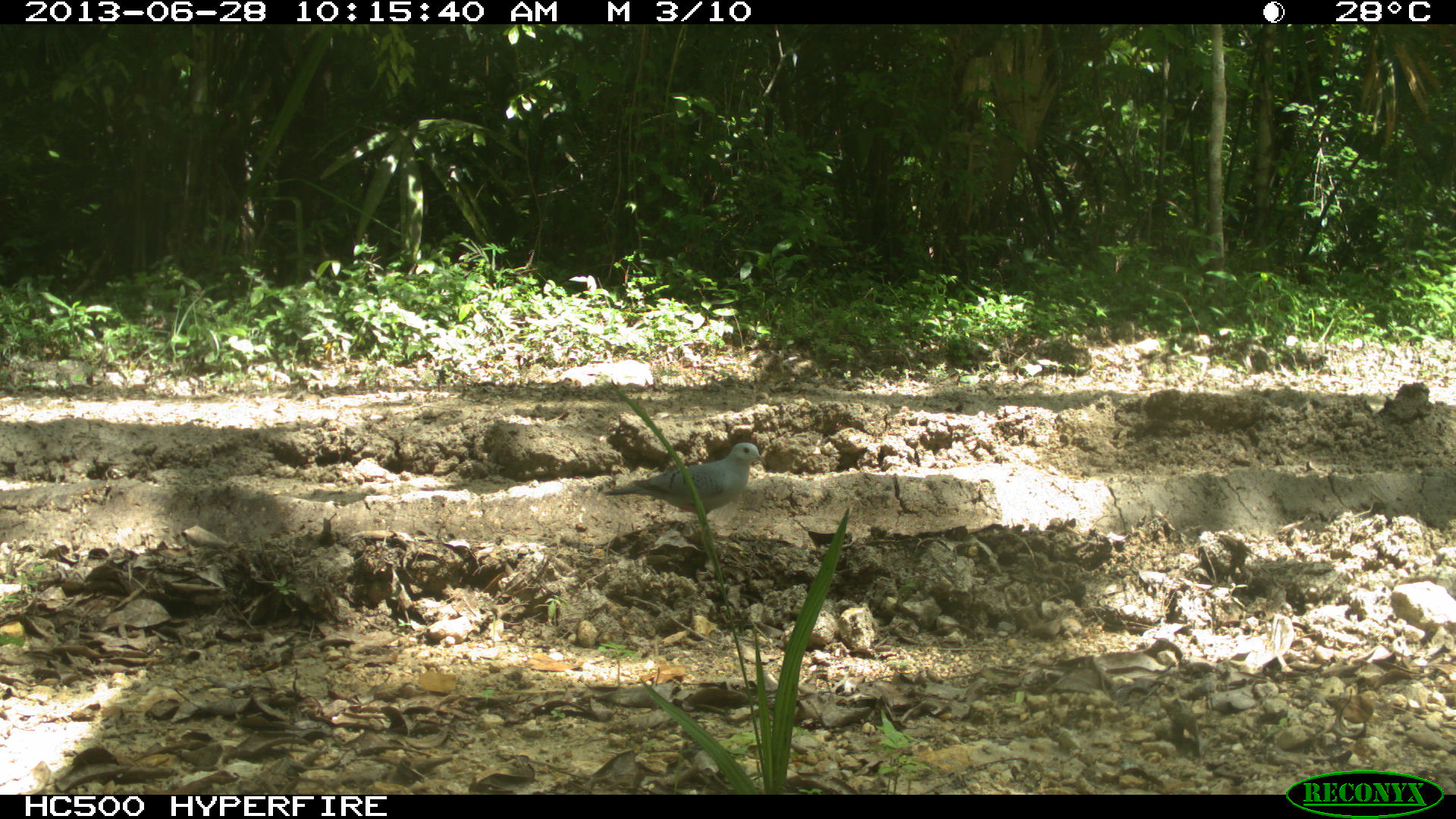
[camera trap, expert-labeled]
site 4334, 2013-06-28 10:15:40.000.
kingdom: Animalia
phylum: Chordata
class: Aves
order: Columbiformes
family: Columbidae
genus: Claravis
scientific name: Claravis pretiosa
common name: blue ground-dove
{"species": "Claravis pretiosa (blue ground-dove)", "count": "2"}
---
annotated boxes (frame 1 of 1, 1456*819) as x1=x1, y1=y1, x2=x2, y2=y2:
claravis pretiosa: x1=602, y1=442, x2=767, y2=538